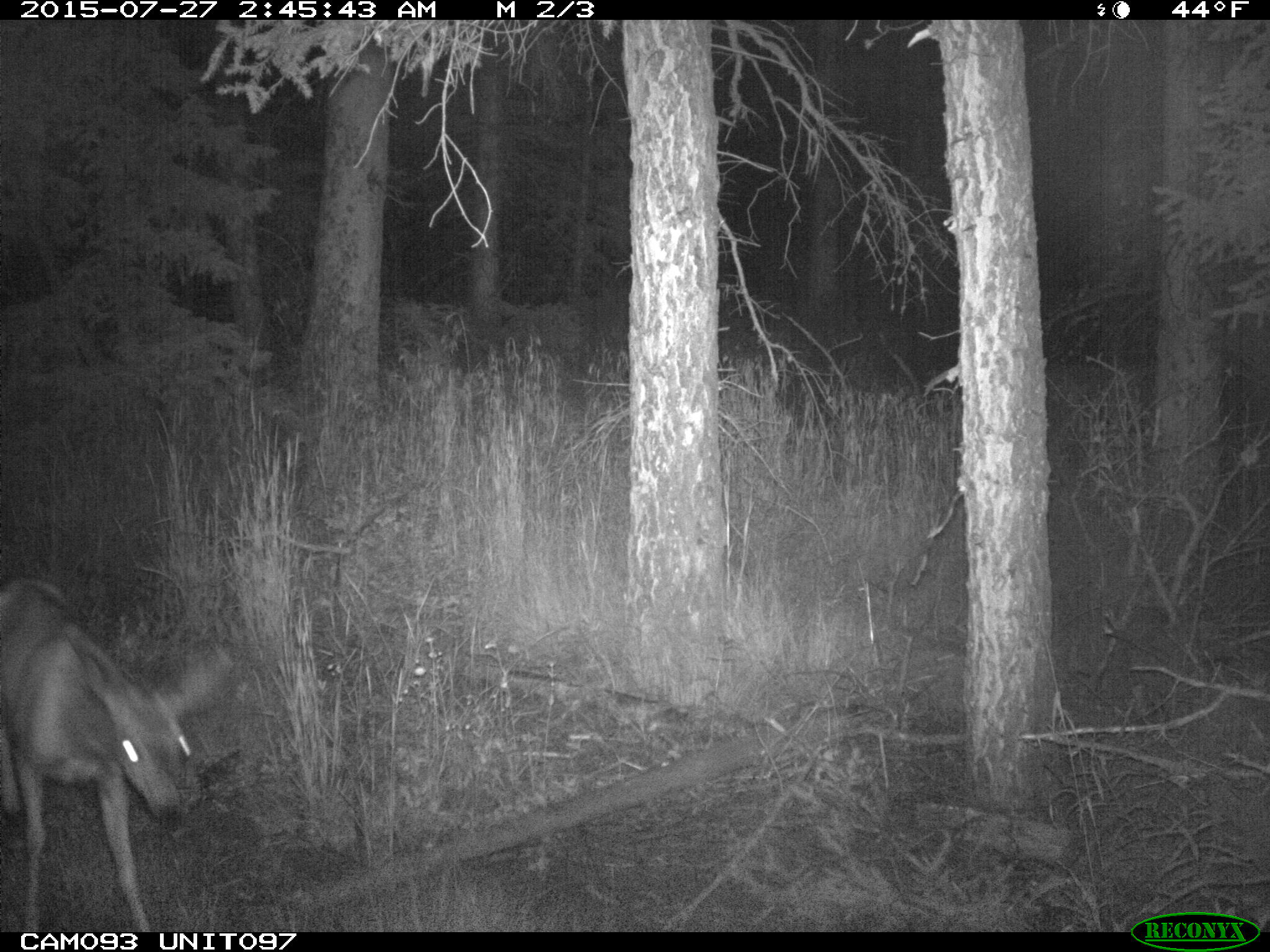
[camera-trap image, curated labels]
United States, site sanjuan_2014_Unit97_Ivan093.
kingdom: Animalia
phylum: Chordata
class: Mammalia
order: Artiodactyla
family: Cervidae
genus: Odocoileus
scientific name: Odocoileus hemionus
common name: mule deer